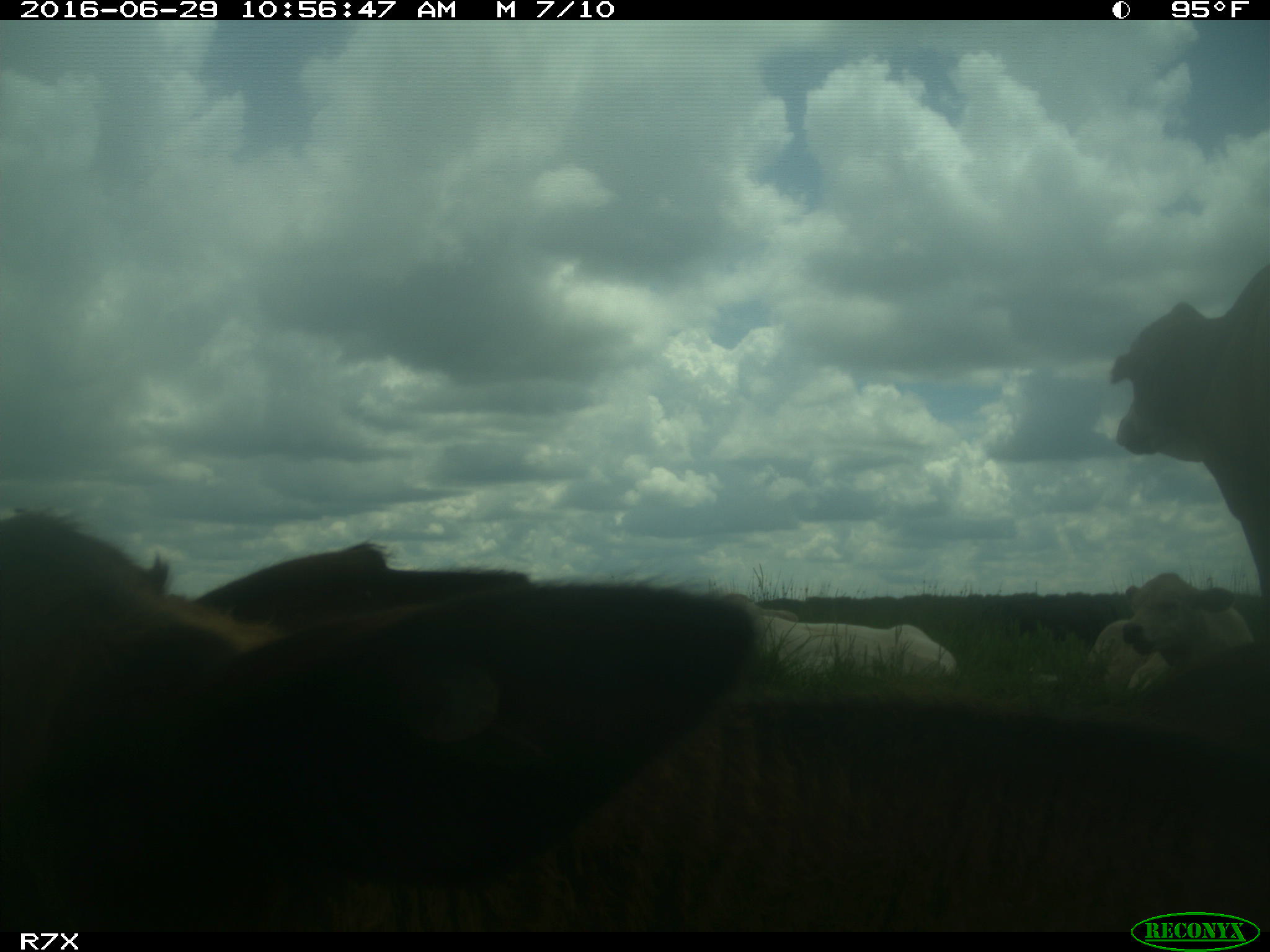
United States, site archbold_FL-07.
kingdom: Animalia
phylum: Chordata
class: Mammalia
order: Artiodactyla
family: Bovidae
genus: Bos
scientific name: Bos taurus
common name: domestic cow